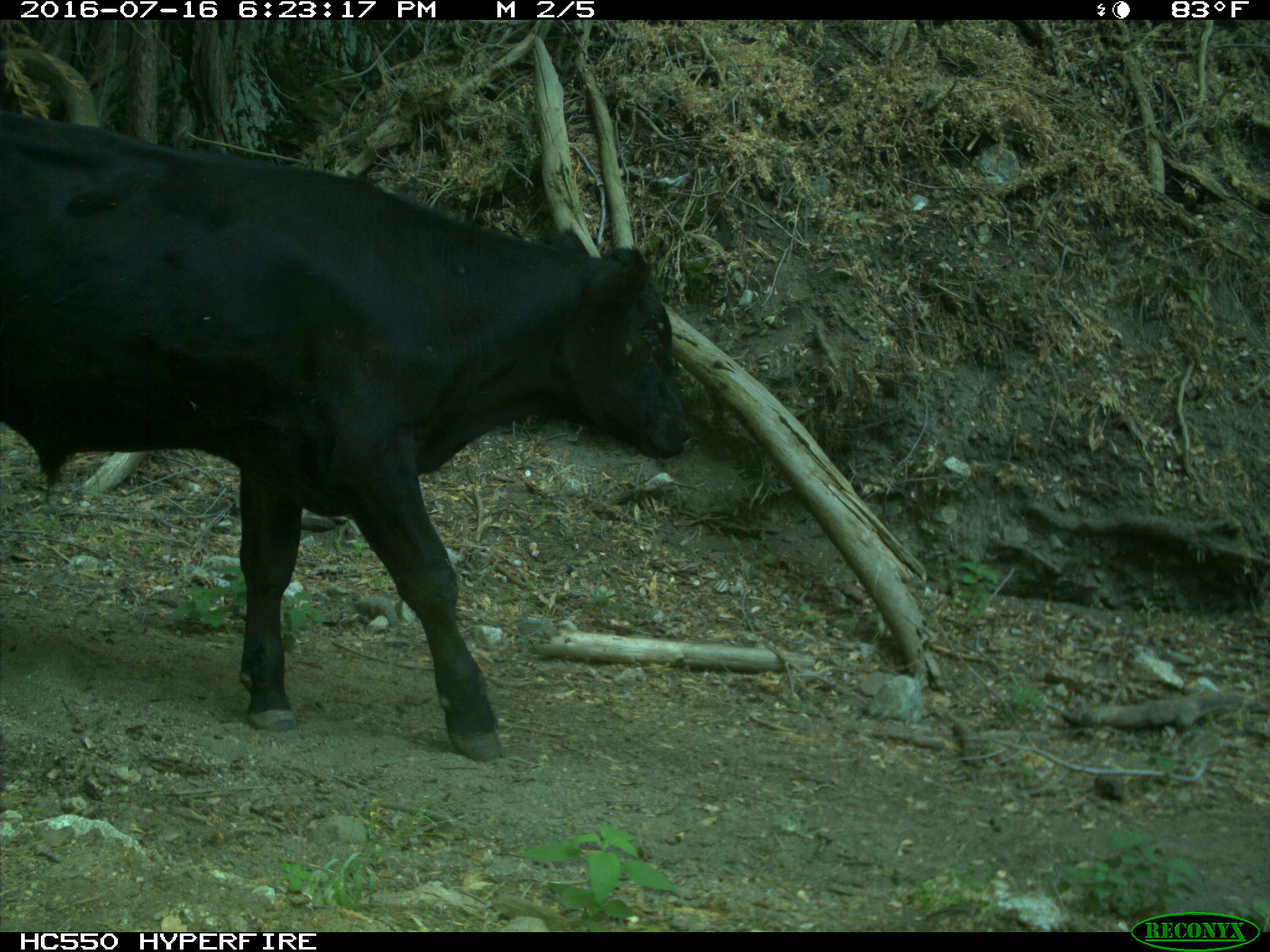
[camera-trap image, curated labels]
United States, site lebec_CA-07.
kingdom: Animalia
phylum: Chordata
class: Mammalia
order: Artiodactyla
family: Bovidae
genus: Bos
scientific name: Bos taurus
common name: domestic cow